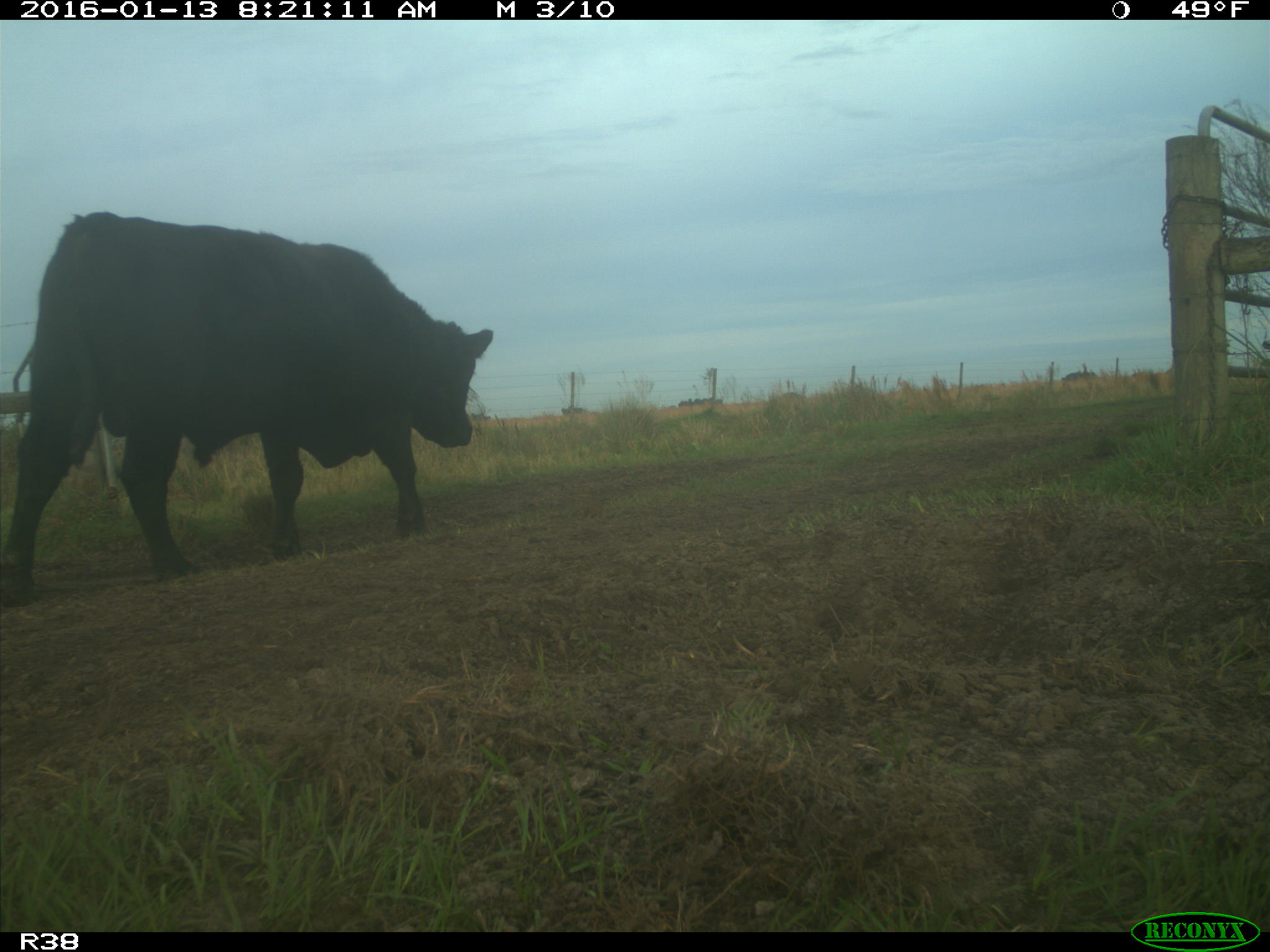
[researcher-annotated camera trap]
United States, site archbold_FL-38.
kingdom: Animalia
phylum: Chordata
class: Mammalia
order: Artiodactyla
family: Bovidae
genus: Bos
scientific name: Bos taurus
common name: domestic cow